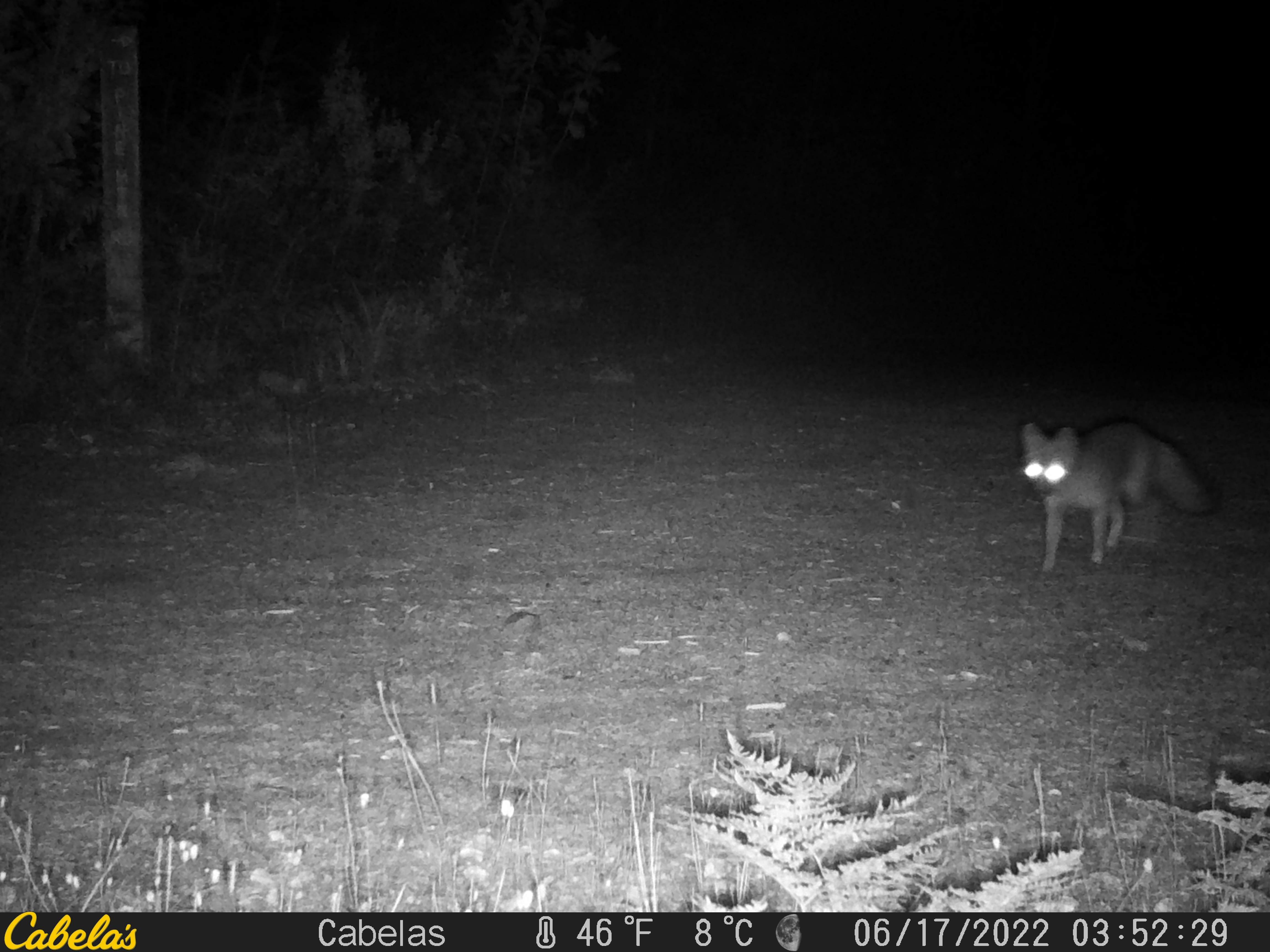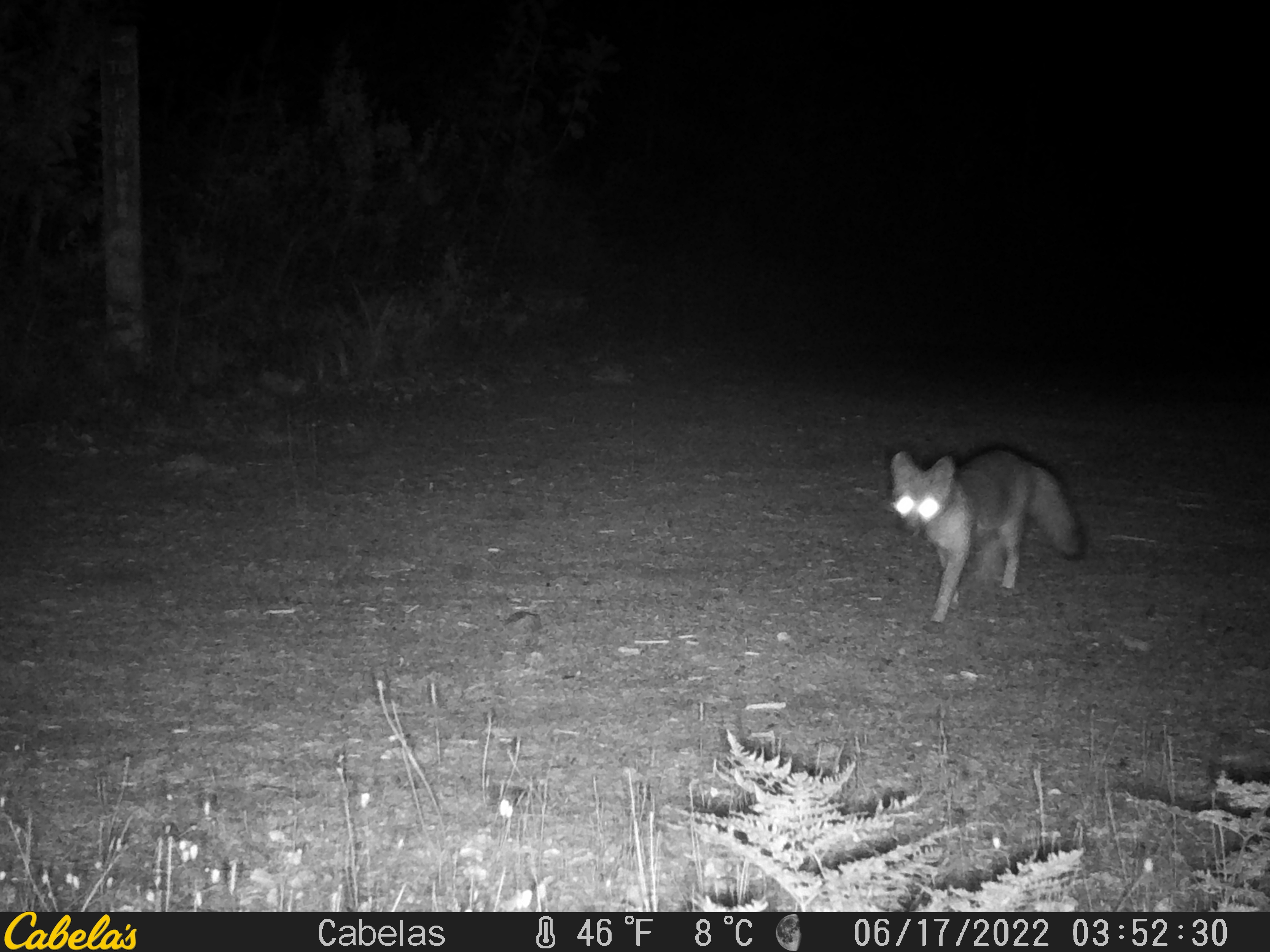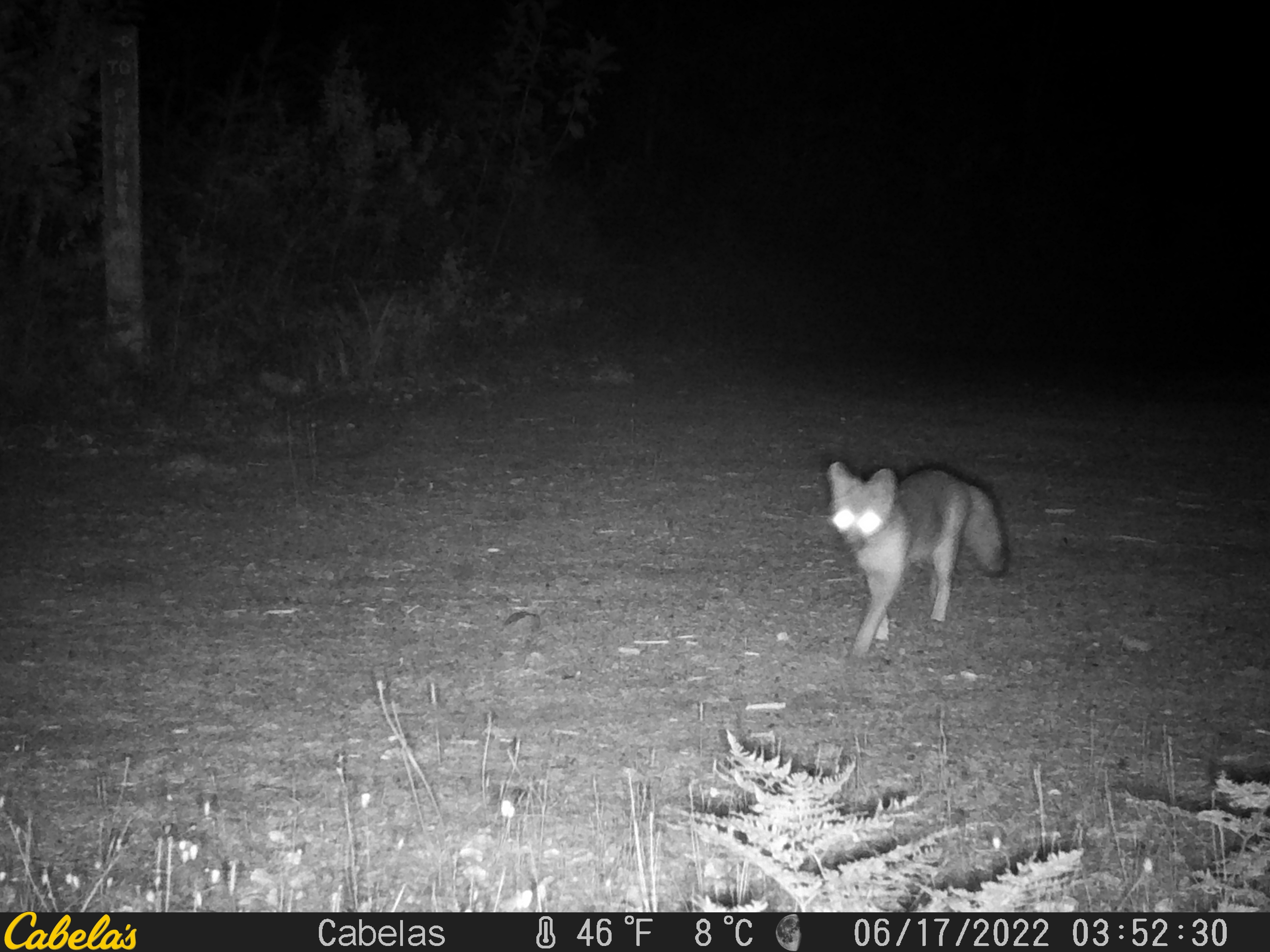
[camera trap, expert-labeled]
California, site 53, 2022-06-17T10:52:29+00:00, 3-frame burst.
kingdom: Animalia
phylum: Chordata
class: Mammalia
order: Carnivora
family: Canidae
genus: Urocyon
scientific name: Urocyon cinereoargenteus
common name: gray fox